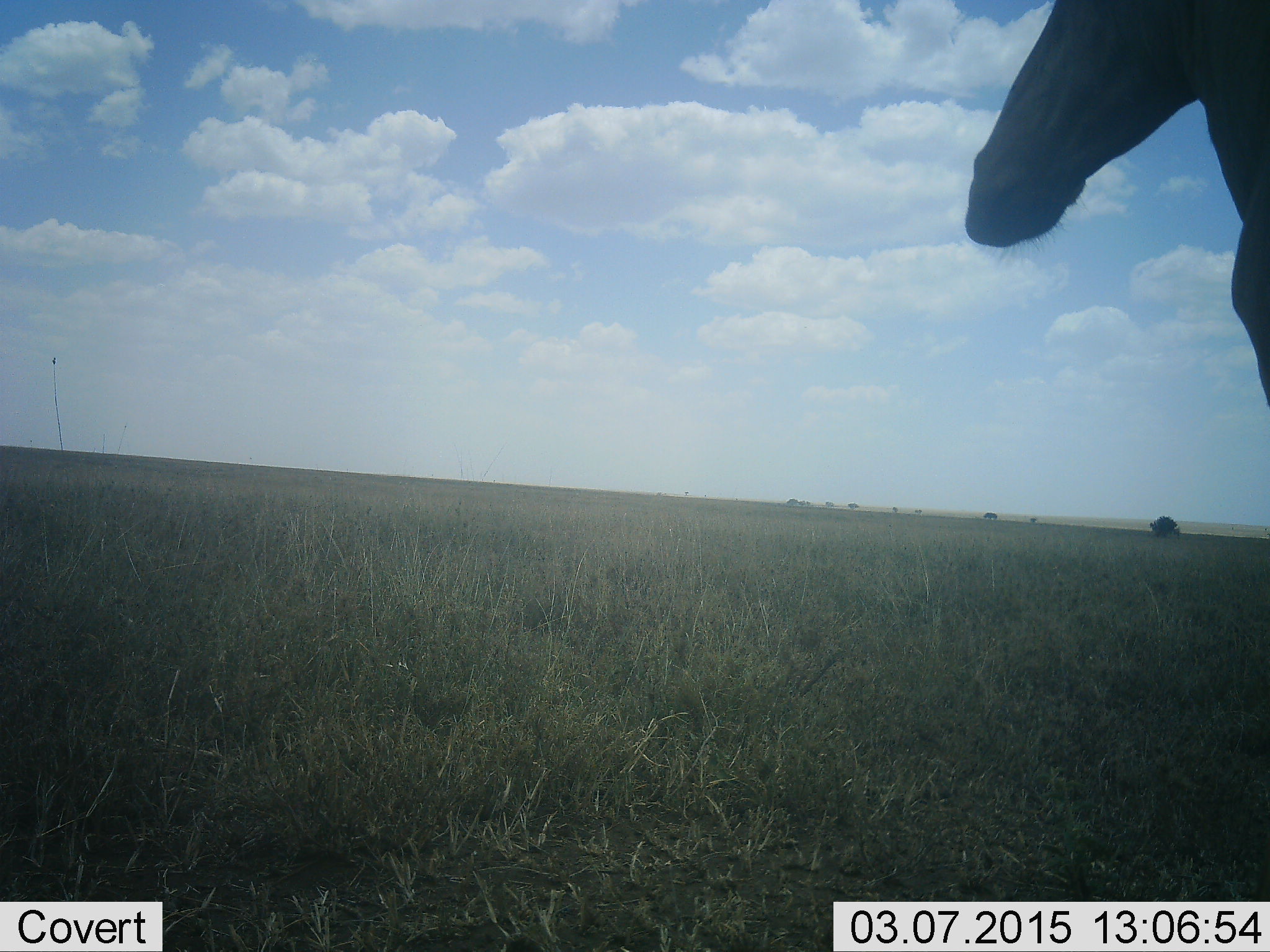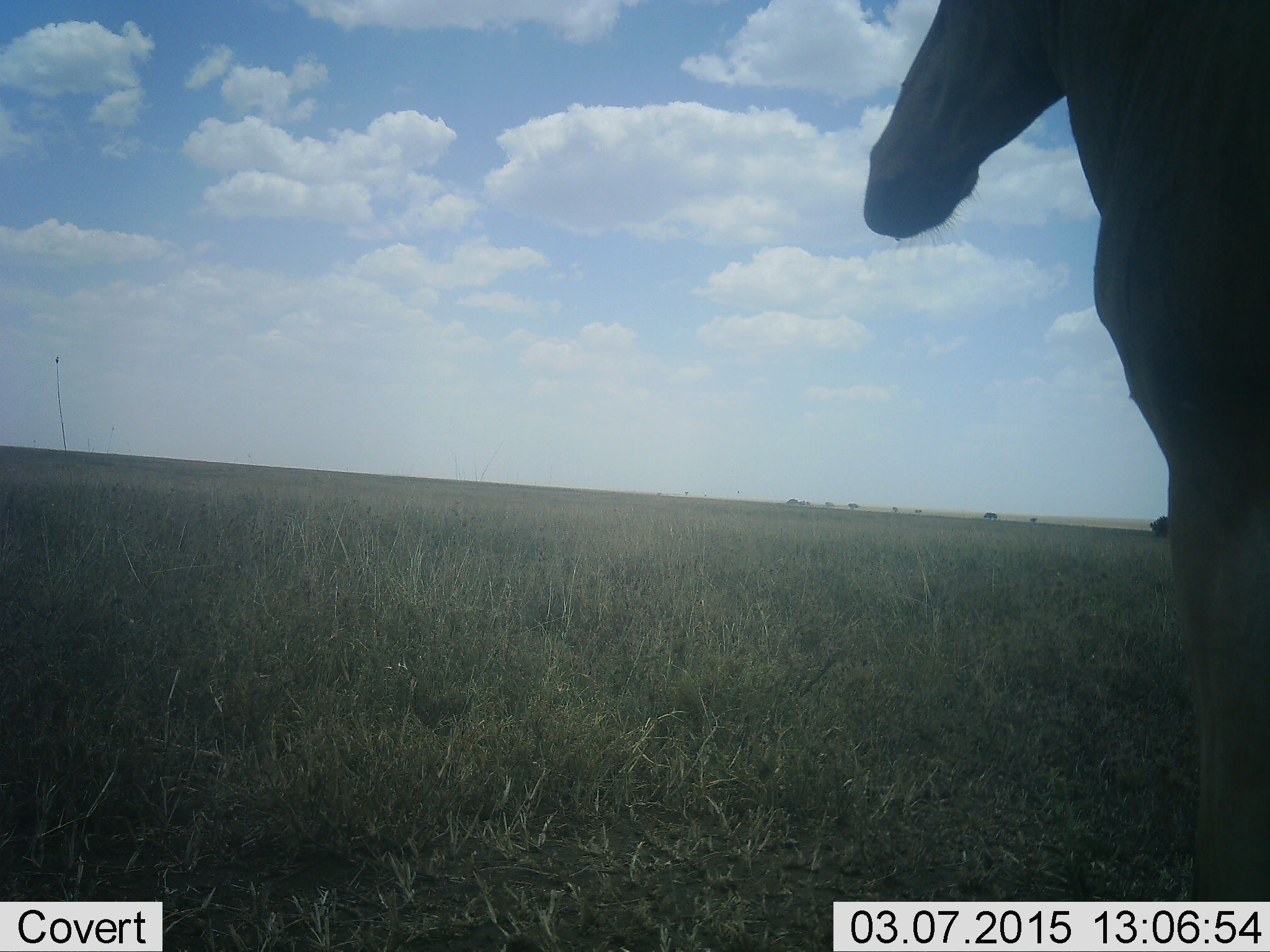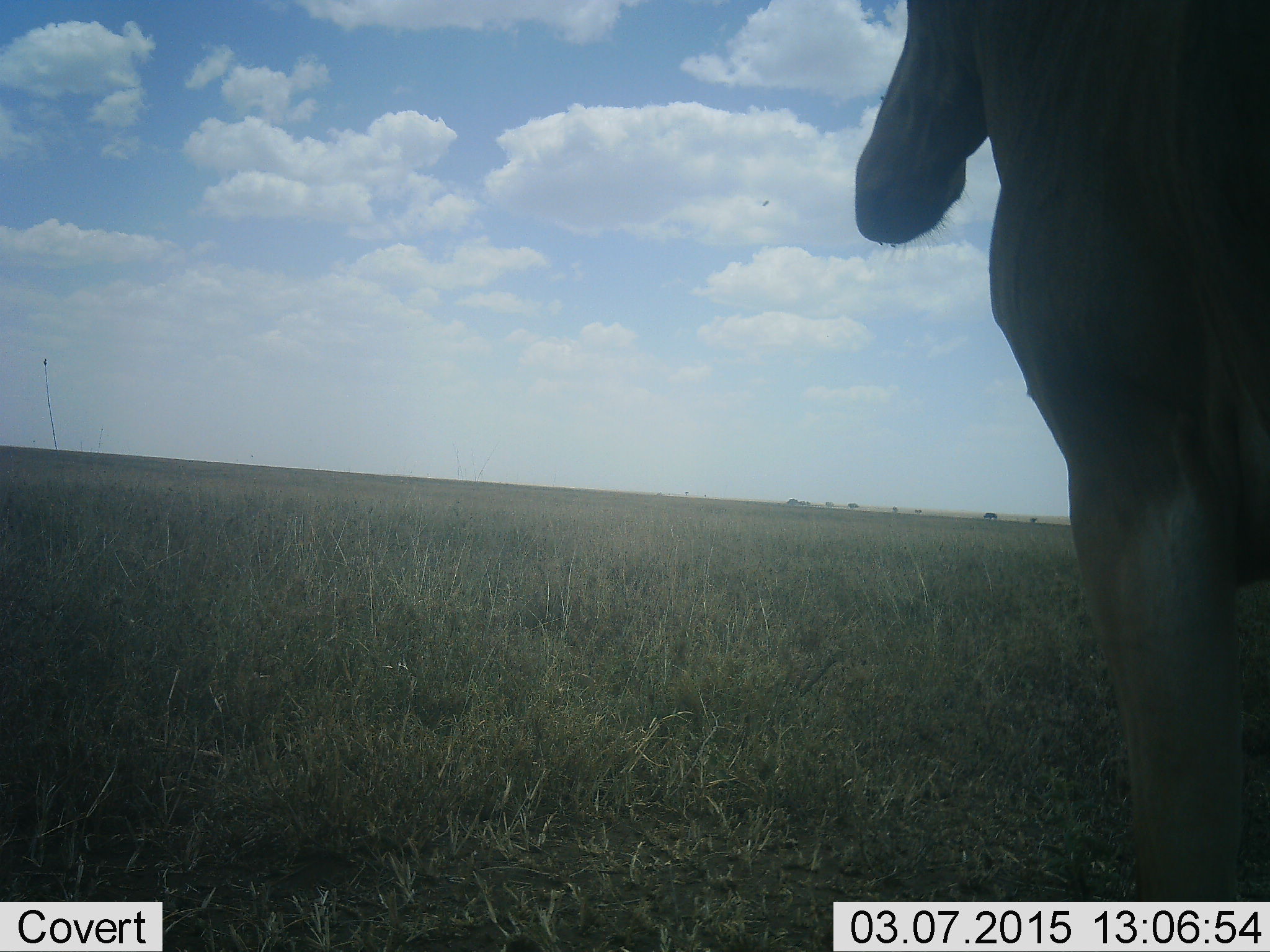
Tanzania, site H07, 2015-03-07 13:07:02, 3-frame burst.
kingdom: Animalia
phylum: Chordata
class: Mammalia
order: Artiodactyla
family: Bovidae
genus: Alcelaphus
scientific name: Alcelaphus buselaphus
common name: hartebeest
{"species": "hartebeest (Alcelaphus buselaphus)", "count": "1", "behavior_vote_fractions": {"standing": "60%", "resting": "0%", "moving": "50%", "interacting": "0%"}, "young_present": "0%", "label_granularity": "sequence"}